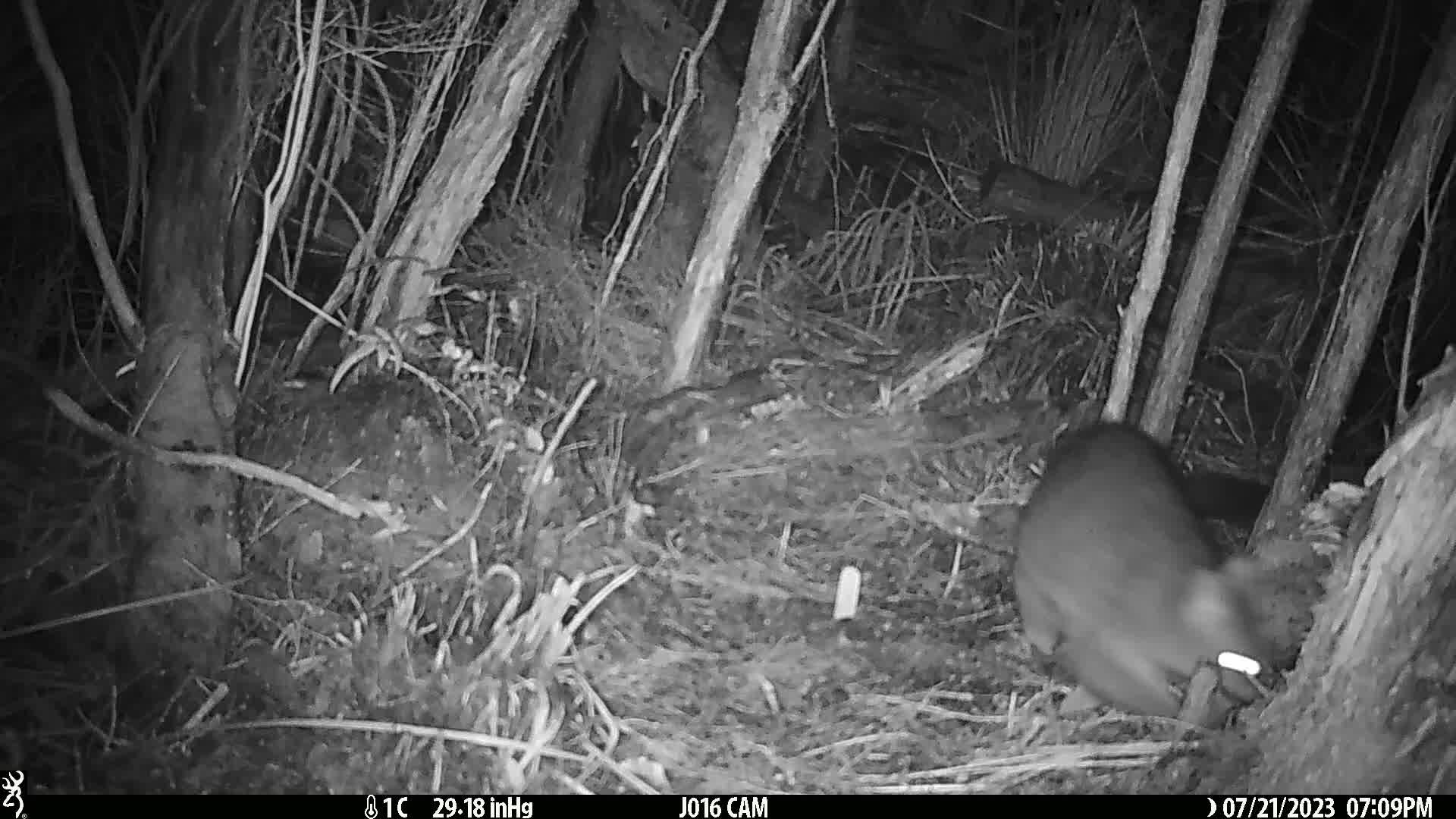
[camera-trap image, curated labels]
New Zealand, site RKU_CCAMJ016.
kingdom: Animalia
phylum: Chordata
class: Mammalia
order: Diprotodontia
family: Phalangeridae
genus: Trichosurus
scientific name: Trichosurus vulpecula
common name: common brushtail possum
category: possum